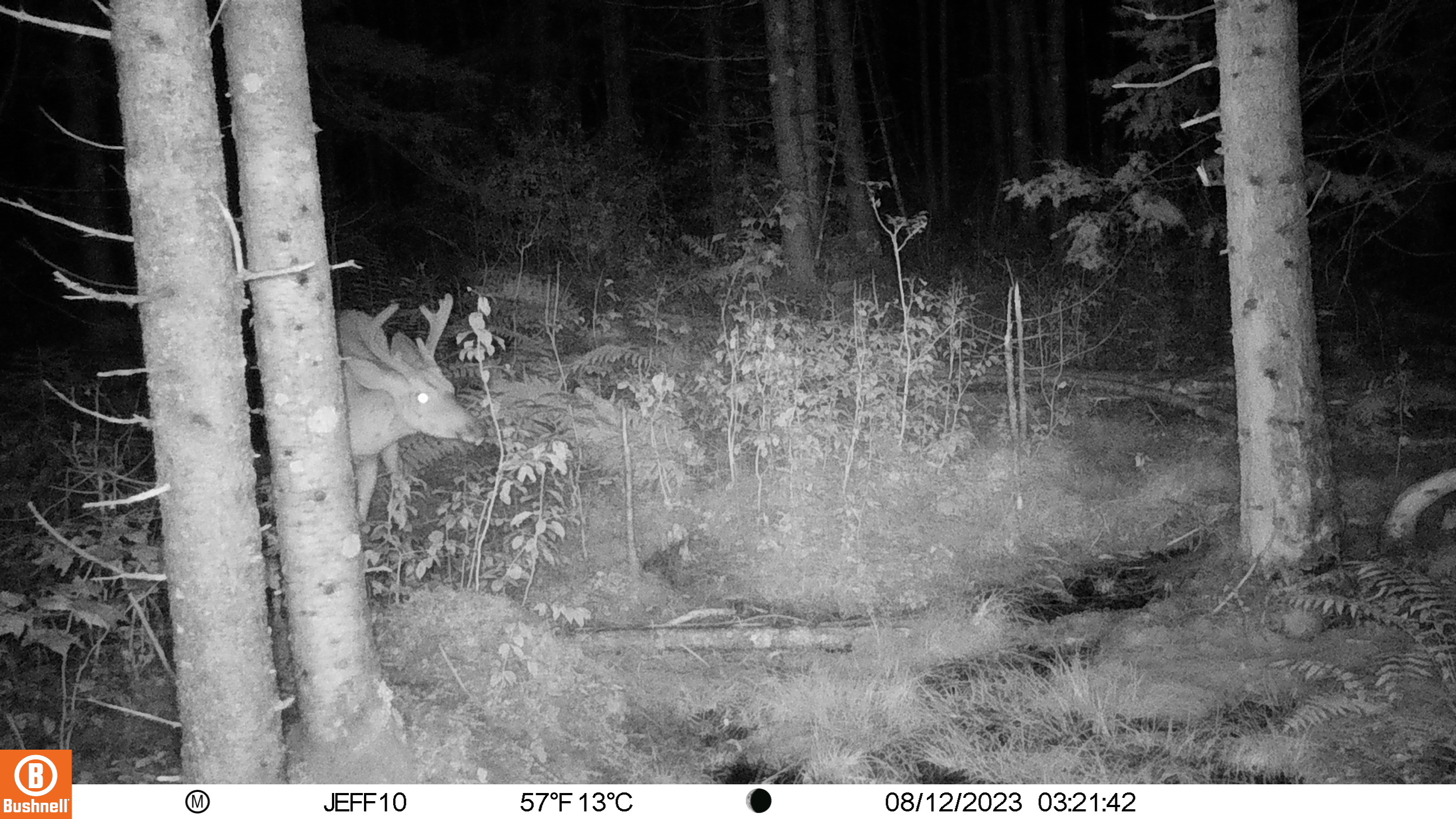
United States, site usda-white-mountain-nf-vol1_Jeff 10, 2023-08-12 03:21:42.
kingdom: Animalia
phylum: Chordata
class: Mammalia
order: Artiodactyla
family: Cervidae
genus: Odocoileus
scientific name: Odocoileus virginianus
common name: white-tailed deer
White-tailed deer (Odocoileus virginianus).